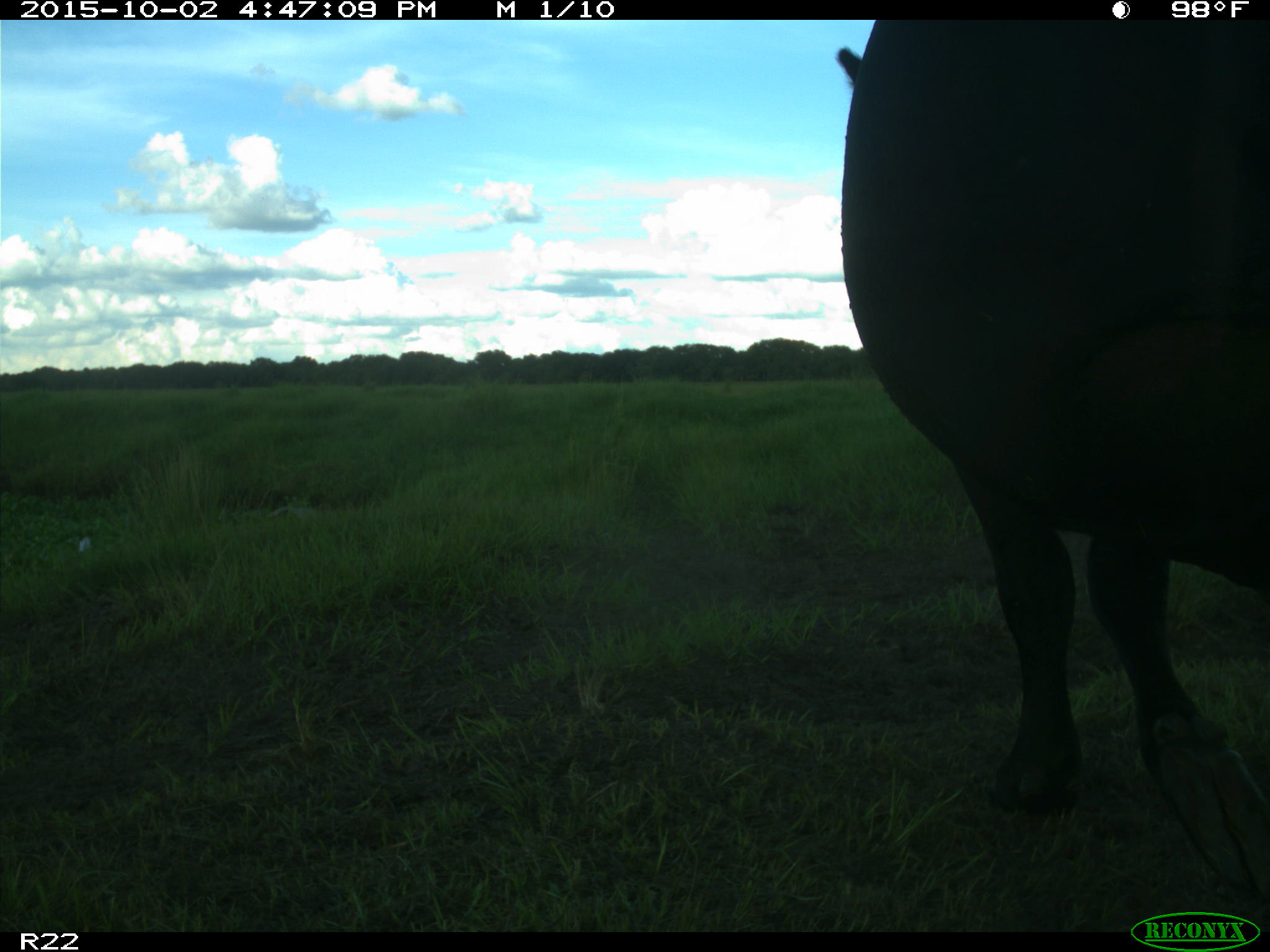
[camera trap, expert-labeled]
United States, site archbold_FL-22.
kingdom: Animalia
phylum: Chordata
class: Mammalia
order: Artiodactyla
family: Bovidae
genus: Bos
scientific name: Bos taurus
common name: domestic cow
Bos taurus (domestic cow).